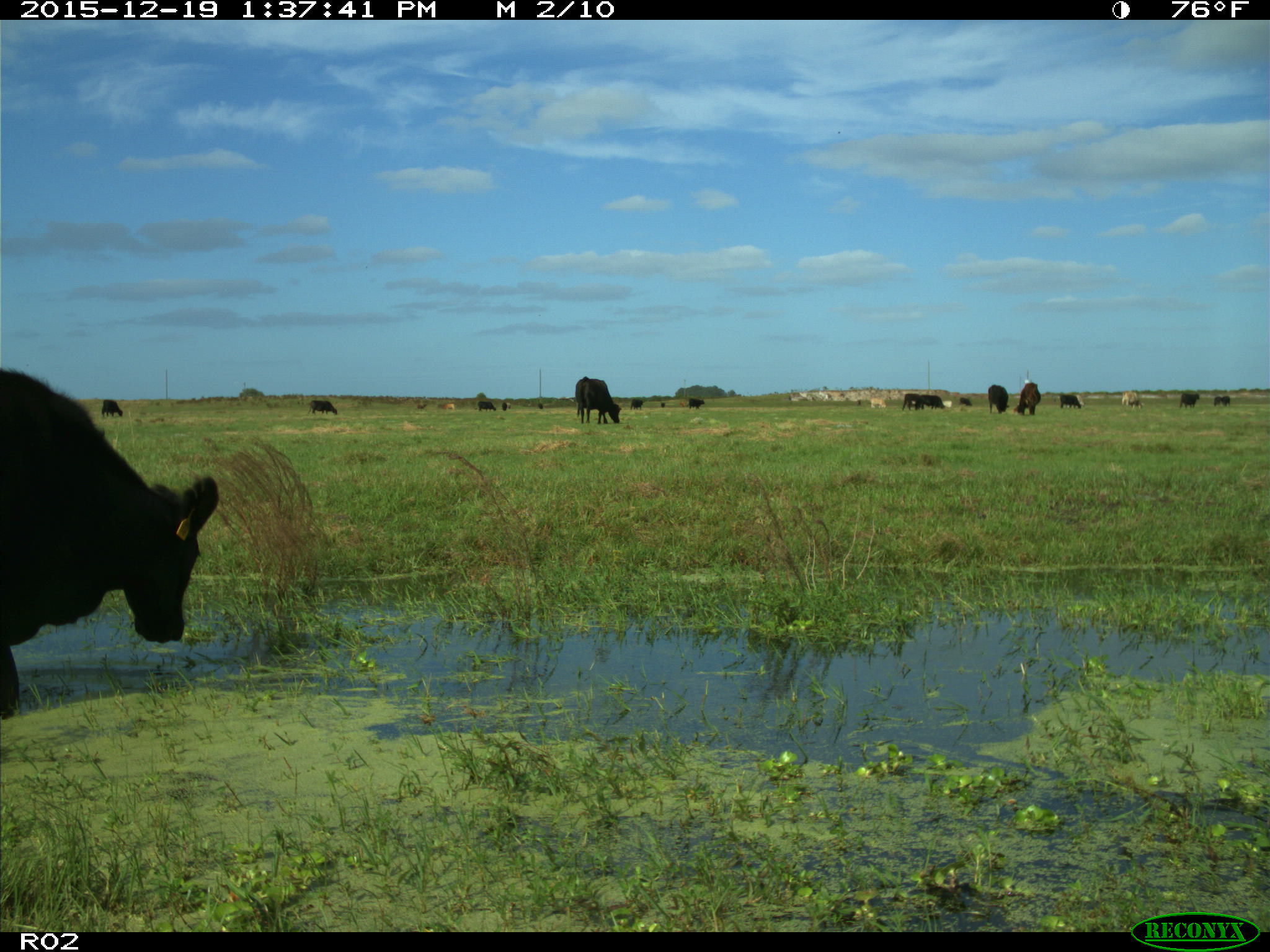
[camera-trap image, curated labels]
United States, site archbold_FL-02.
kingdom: Animalia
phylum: Chordata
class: Mammalia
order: Artiodactyla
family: Bovidae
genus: Bos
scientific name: Bos taurus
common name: domestic cow